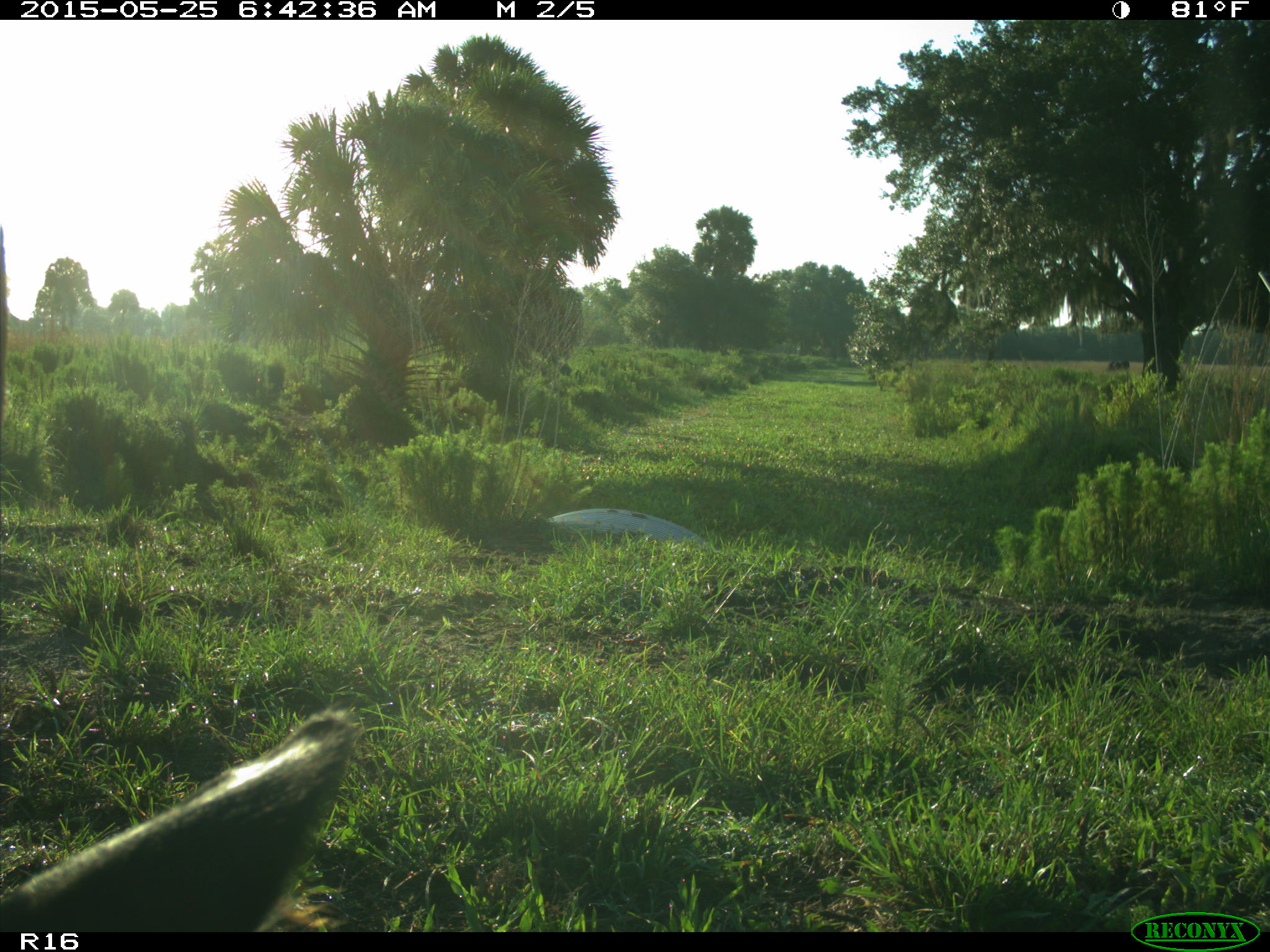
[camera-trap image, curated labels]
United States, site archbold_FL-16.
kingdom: Animalia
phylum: Chordata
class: Mammalia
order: Artiodactyla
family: Bovidae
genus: Bos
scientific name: Bos taurus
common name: domestic cow